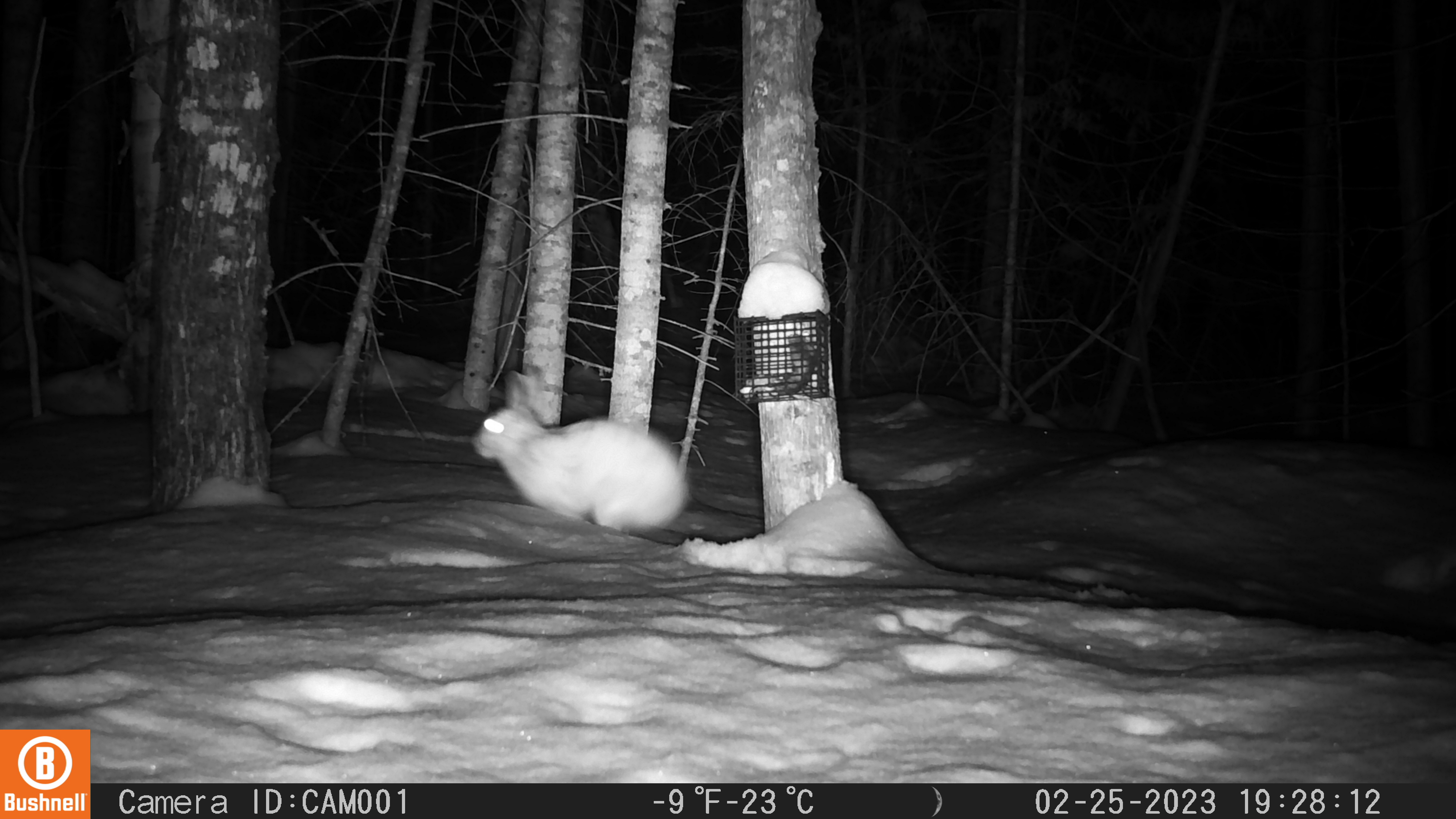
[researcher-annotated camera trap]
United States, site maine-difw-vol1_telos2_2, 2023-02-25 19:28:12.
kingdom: Animalia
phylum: Chordata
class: Mammalia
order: Lagomorpha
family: Leporidae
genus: Lepus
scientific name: Lepus americanus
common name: snowshoe hare